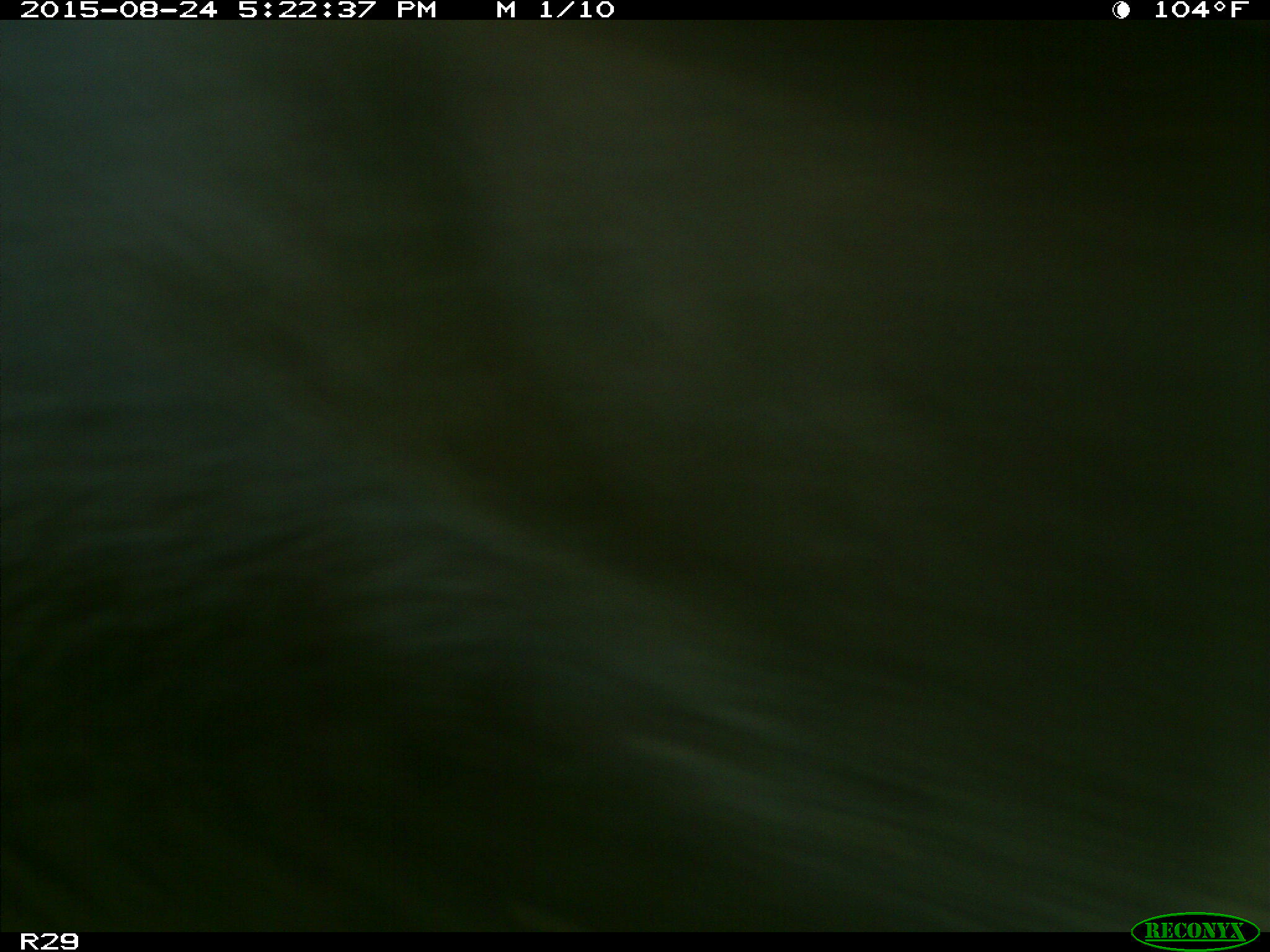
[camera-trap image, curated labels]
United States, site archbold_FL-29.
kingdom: Animalia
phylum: Chordata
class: Mammalia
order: Artiodactyla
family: Bovidae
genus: Bos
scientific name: Bos taurus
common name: domestic cow